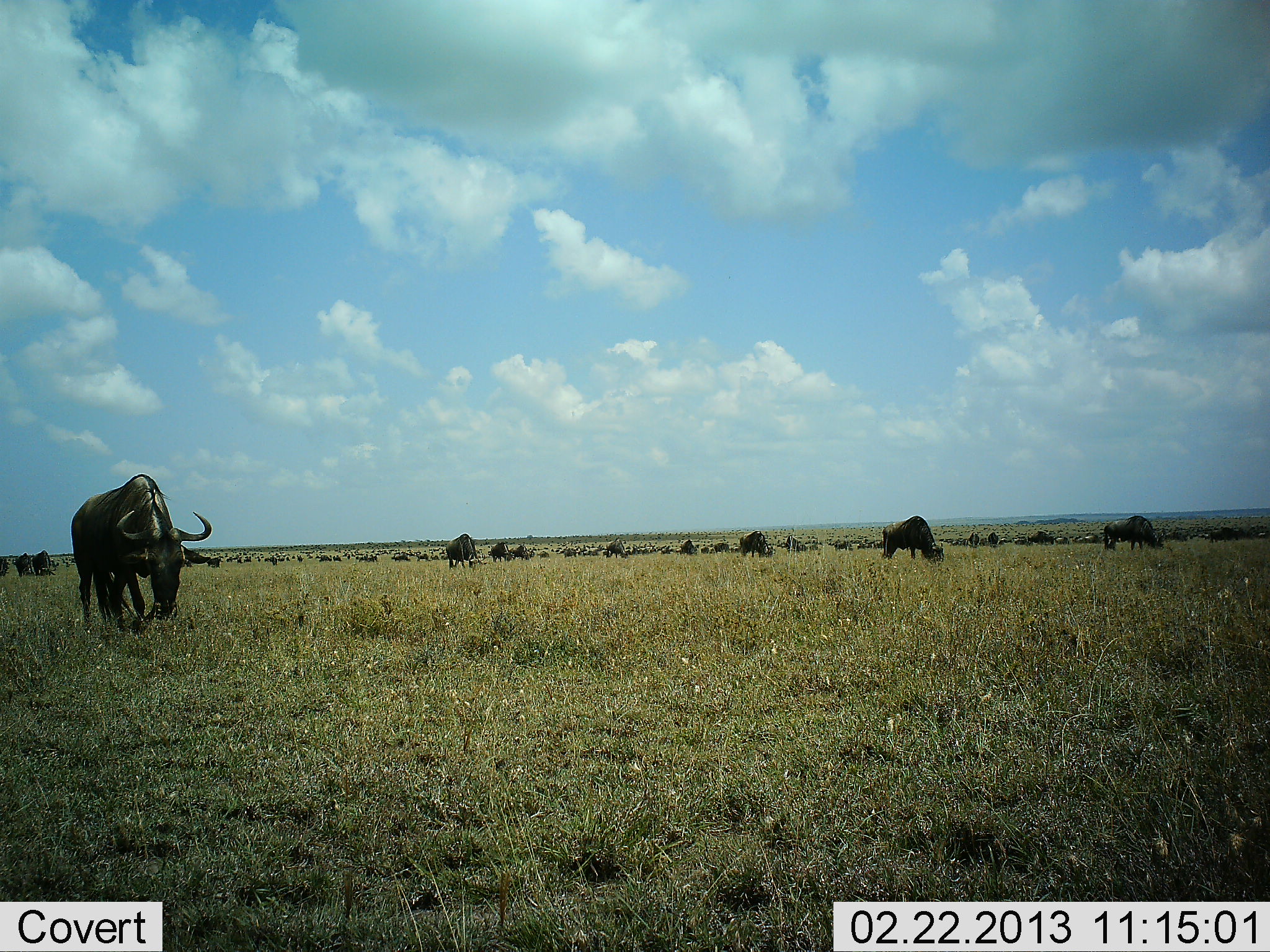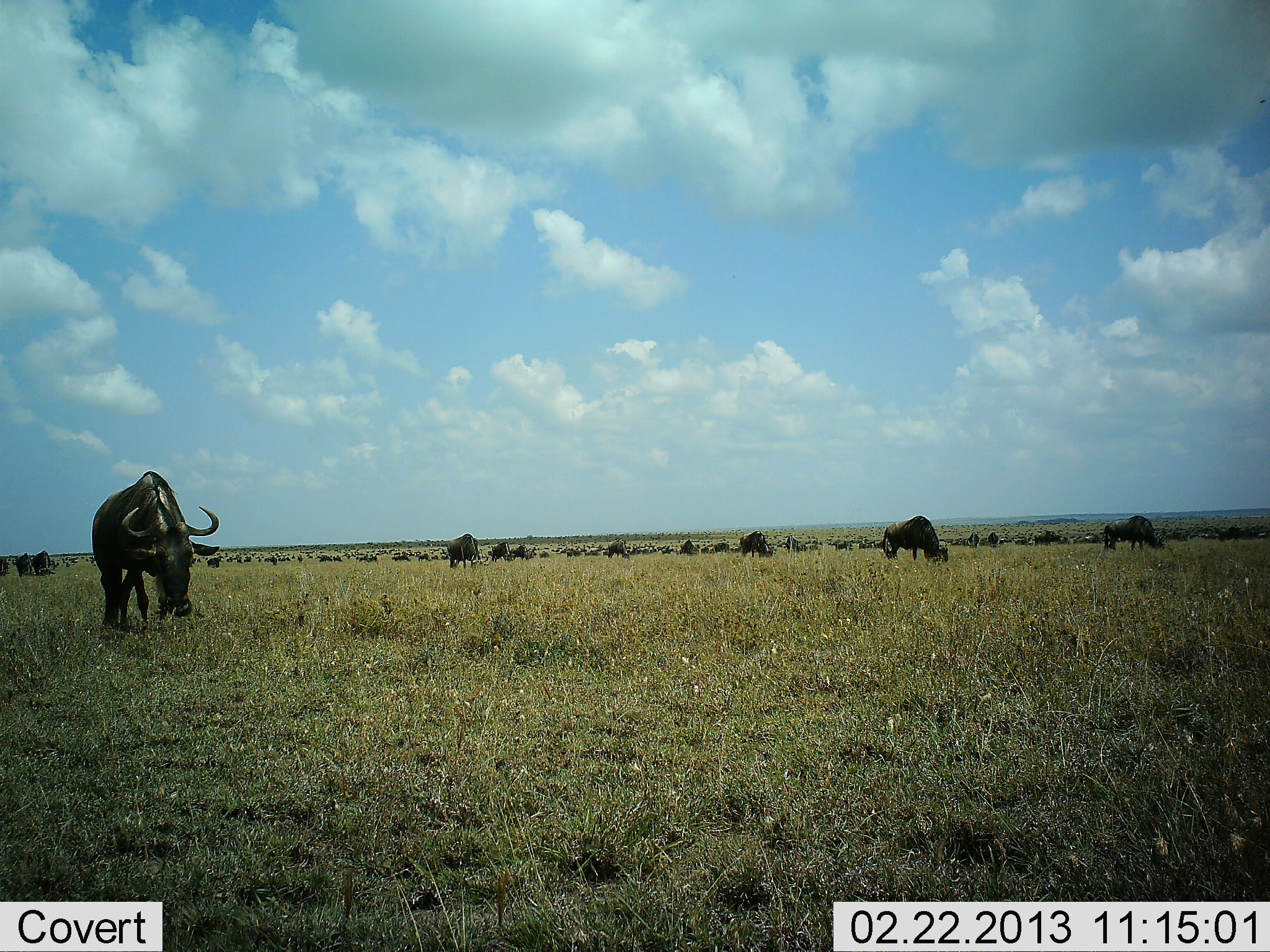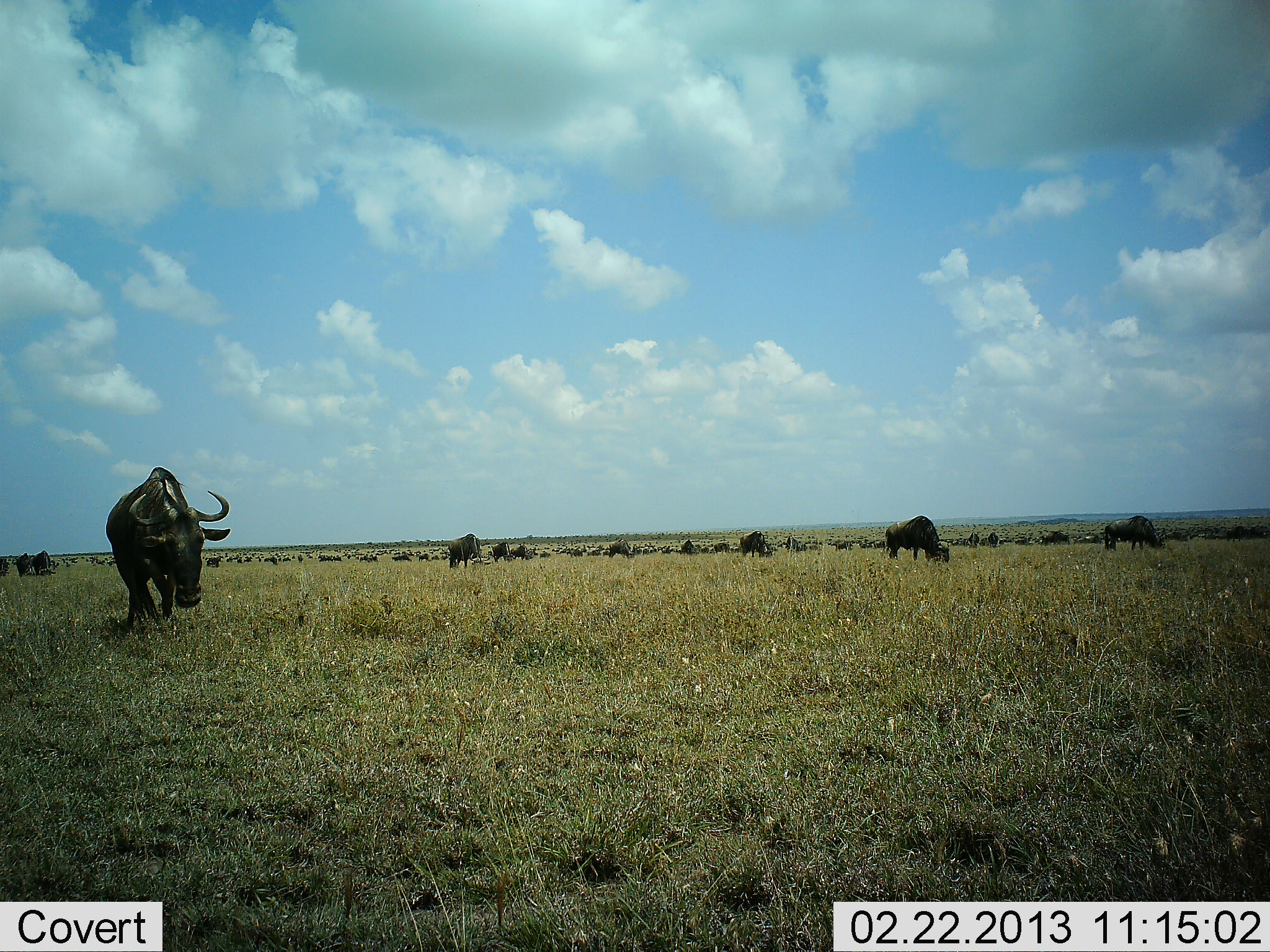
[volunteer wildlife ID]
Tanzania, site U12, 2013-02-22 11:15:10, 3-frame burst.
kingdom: Animalia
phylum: Chordata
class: Mammalia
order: Artiodactyla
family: Bovidae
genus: Connochaetes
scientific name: Connochaetes taurinus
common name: blue wildebeest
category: wildebeest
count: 11-50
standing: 28%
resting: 4%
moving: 40%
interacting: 4%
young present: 0%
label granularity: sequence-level